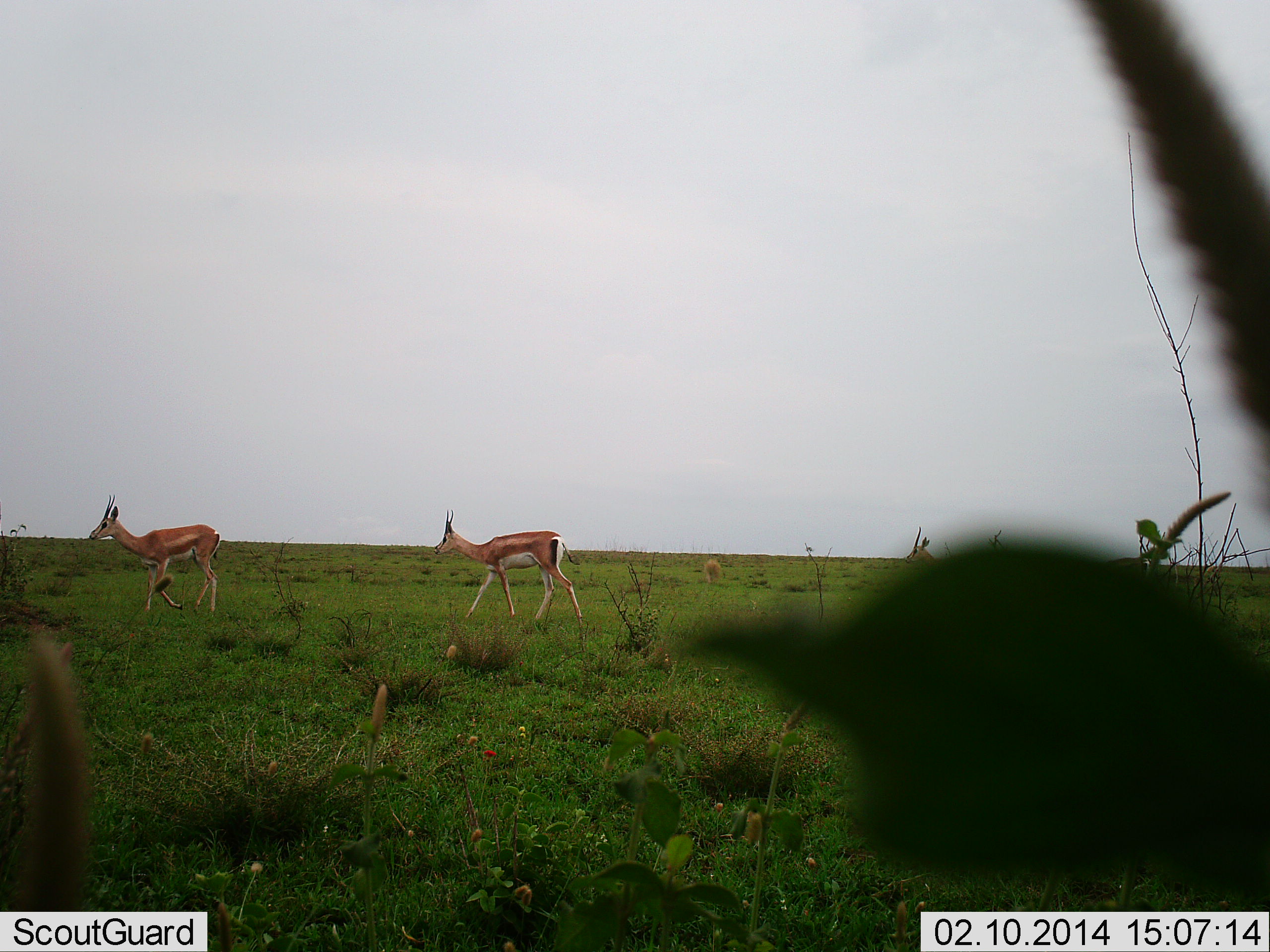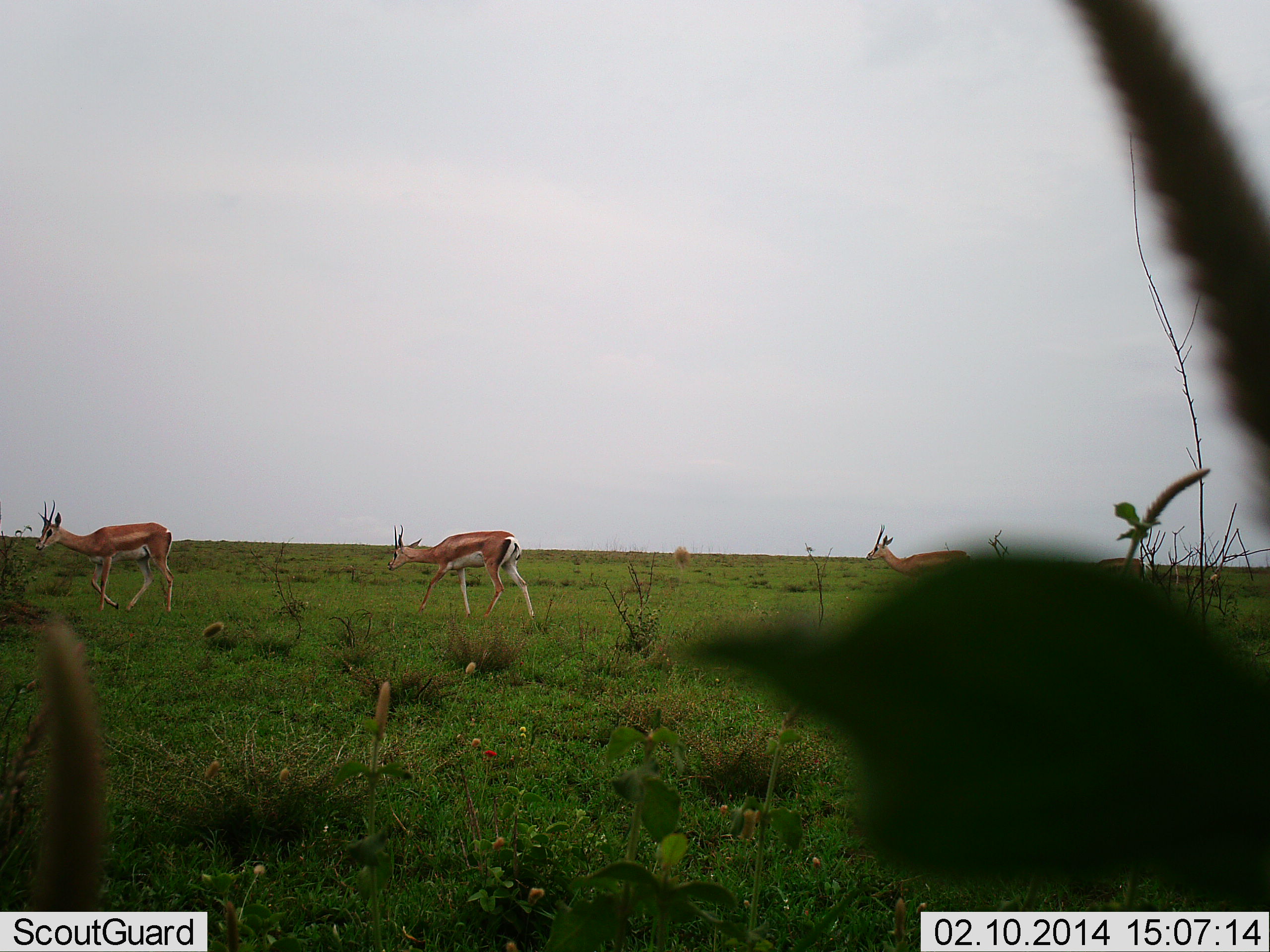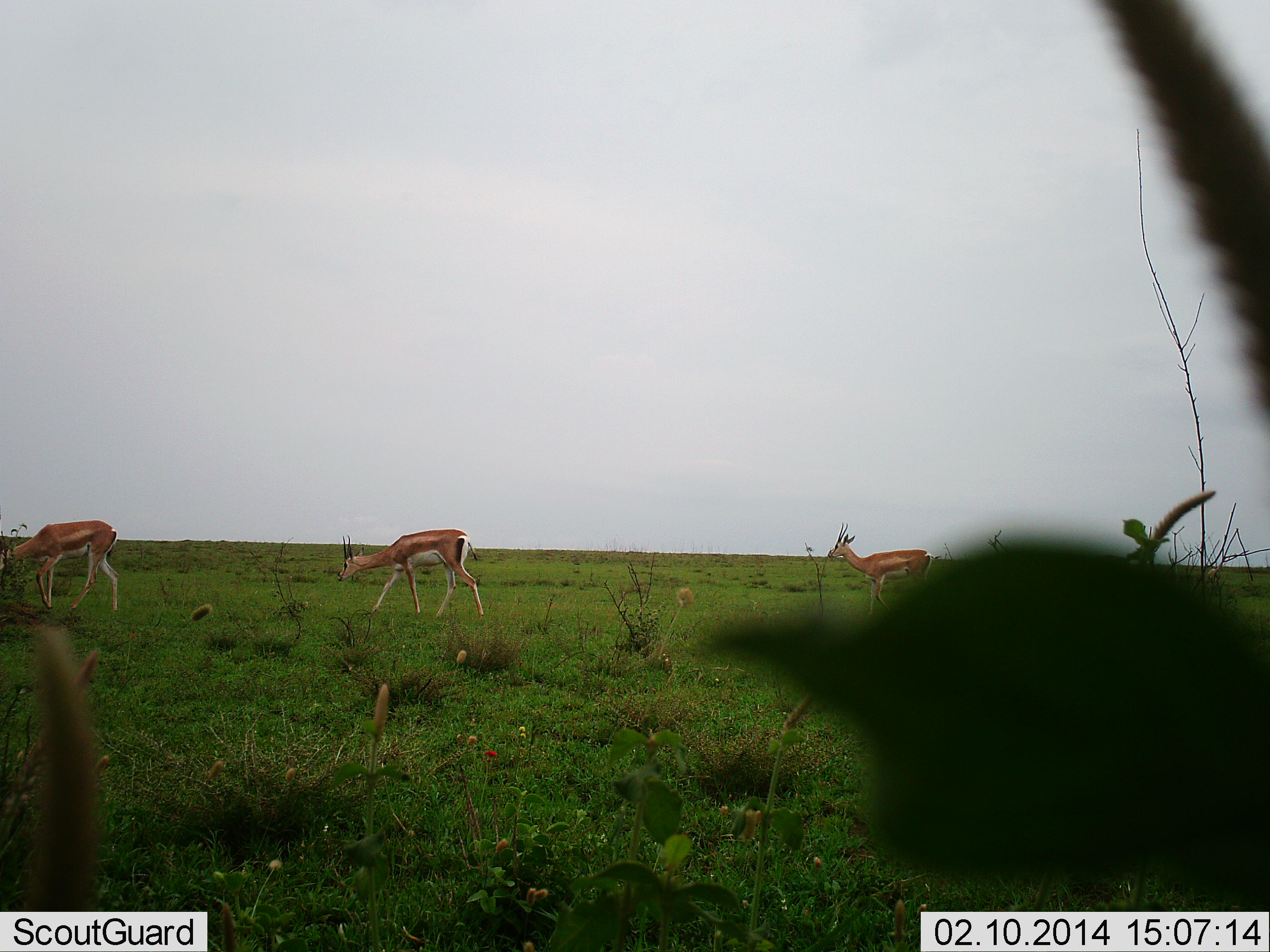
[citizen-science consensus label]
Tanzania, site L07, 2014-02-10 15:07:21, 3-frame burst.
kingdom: Animalia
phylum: Chordata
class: Mammalia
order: Artiodactyla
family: Bovidae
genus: Nanger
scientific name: Nanger granti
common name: grant's gazelle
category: gazellegrants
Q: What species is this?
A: Gazellegrants (grant's gazelle) (Nanger granti).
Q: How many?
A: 4.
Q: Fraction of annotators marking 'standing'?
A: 0%.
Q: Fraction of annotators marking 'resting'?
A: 0%.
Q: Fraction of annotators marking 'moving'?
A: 90%.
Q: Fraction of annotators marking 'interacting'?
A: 0%.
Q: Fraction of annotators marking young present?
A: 0%.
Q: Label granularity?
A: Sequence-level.